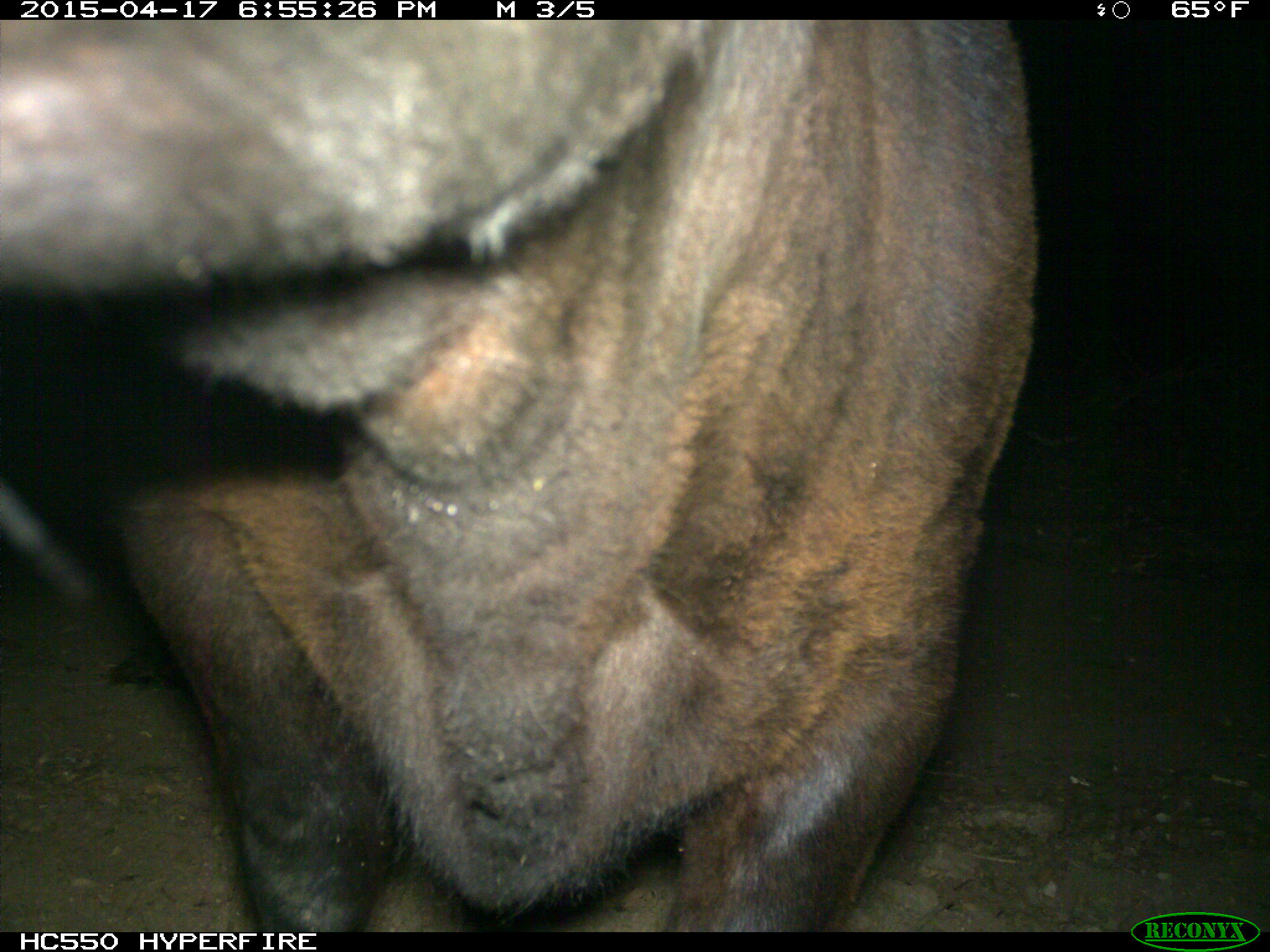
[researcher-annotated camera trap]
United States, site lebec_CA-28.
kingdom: Animalia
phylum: Chordata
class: Mammalia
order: Artiodactyla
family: Bovidae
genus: Bos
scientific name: Bos taurus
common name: domestic cow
Bos taurus (domestic cow).